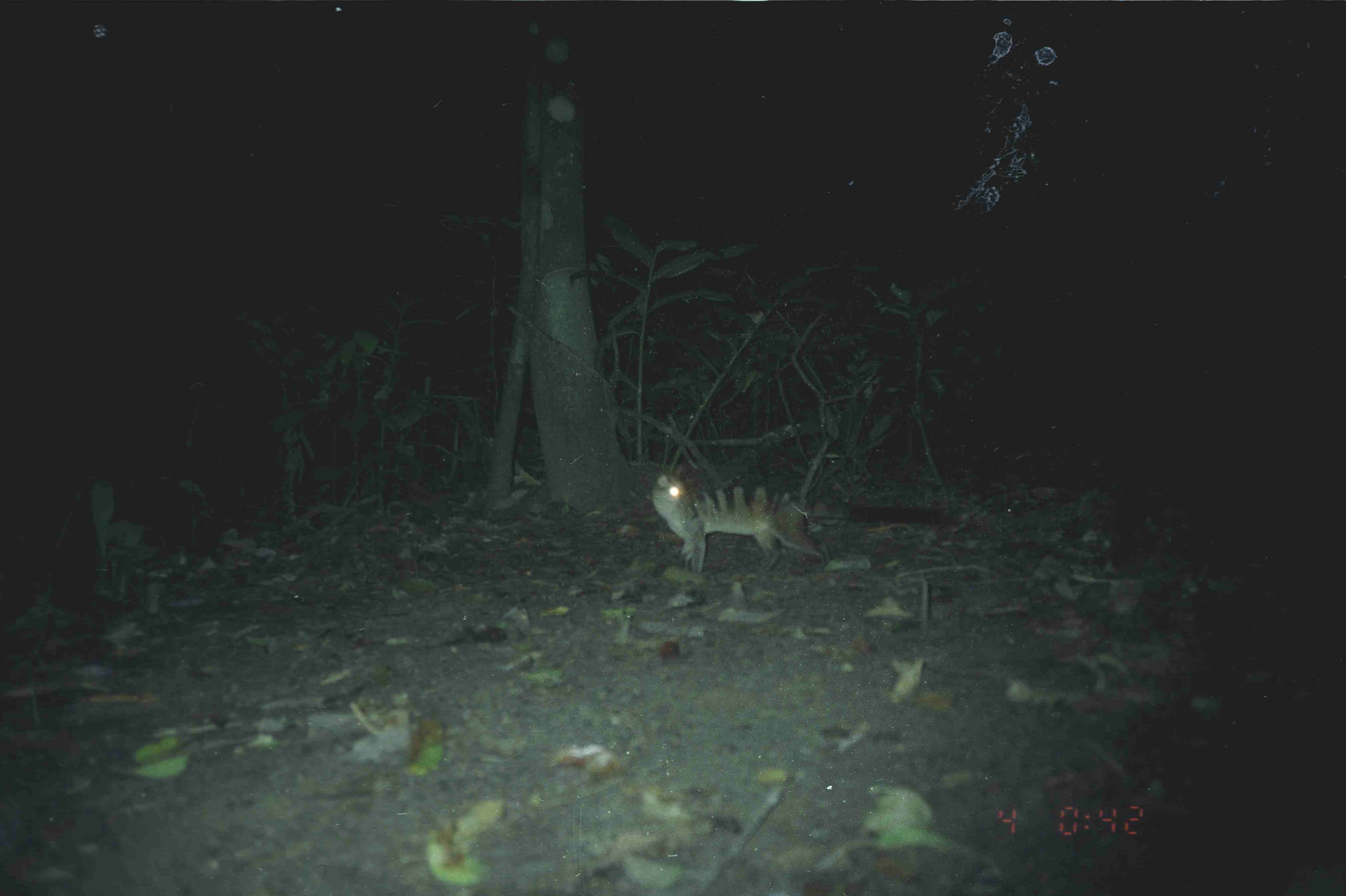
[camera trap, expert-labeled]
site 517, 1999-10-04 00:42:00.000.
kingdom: Animalia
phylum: Chordata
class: Mammalia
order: Carnivora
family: Viverridae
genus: Hemigalus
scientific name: Hemigalus derbyanus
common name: banded civet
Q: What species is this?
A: Hemigalus derbyanus (banded civet).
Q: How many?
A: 1.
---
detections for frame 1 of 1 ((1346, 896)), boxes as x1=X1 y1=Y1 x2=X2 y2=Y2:
hemigalus derbyanus: x1=651 y1=472 x2=932 y2=573